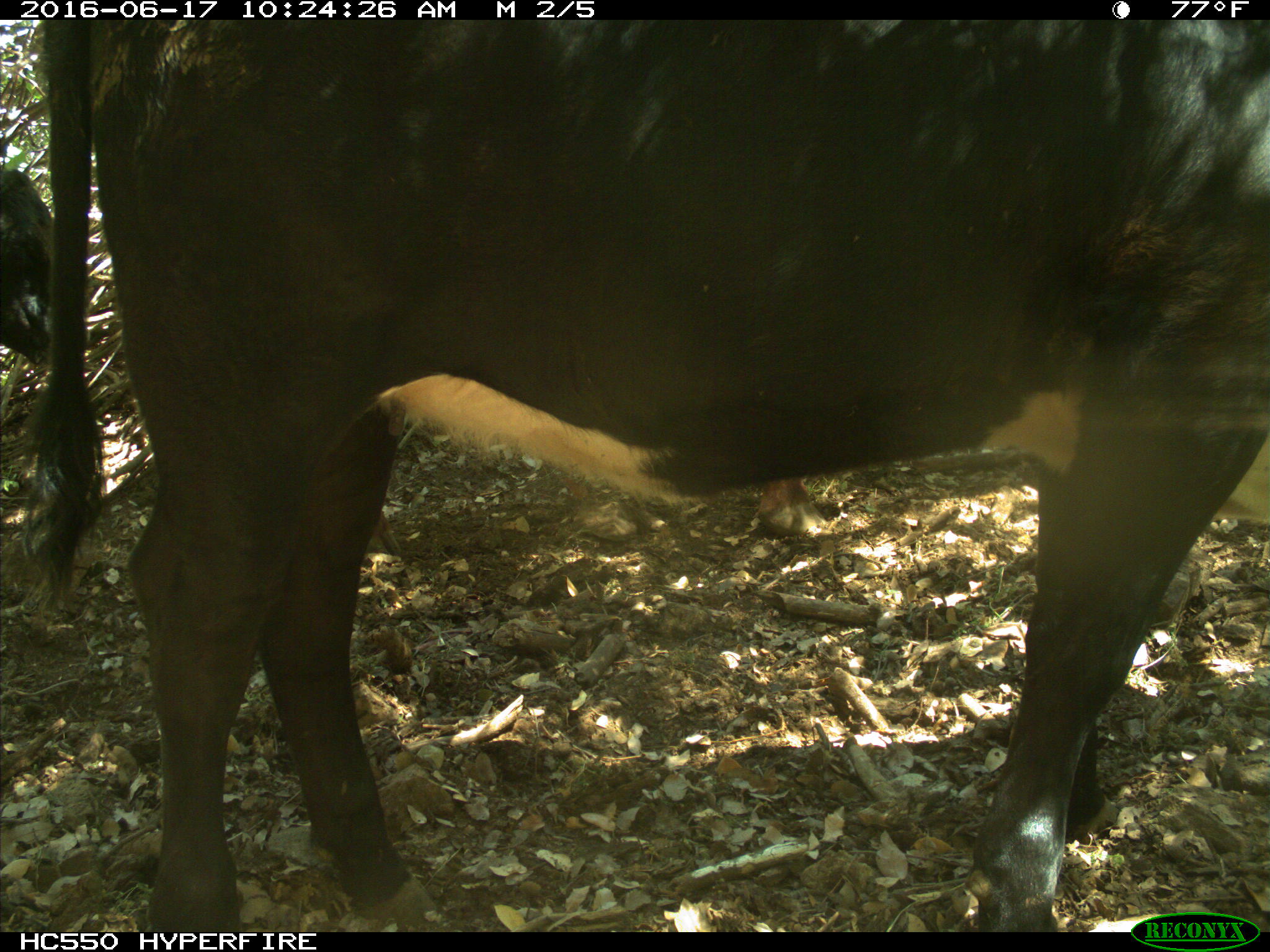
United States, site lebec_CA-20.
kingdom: Animalia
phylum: Chordata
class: Mammalia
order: Artiodactyla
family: Bovidae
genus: Bos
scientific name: Bos taurus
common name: domestic cow